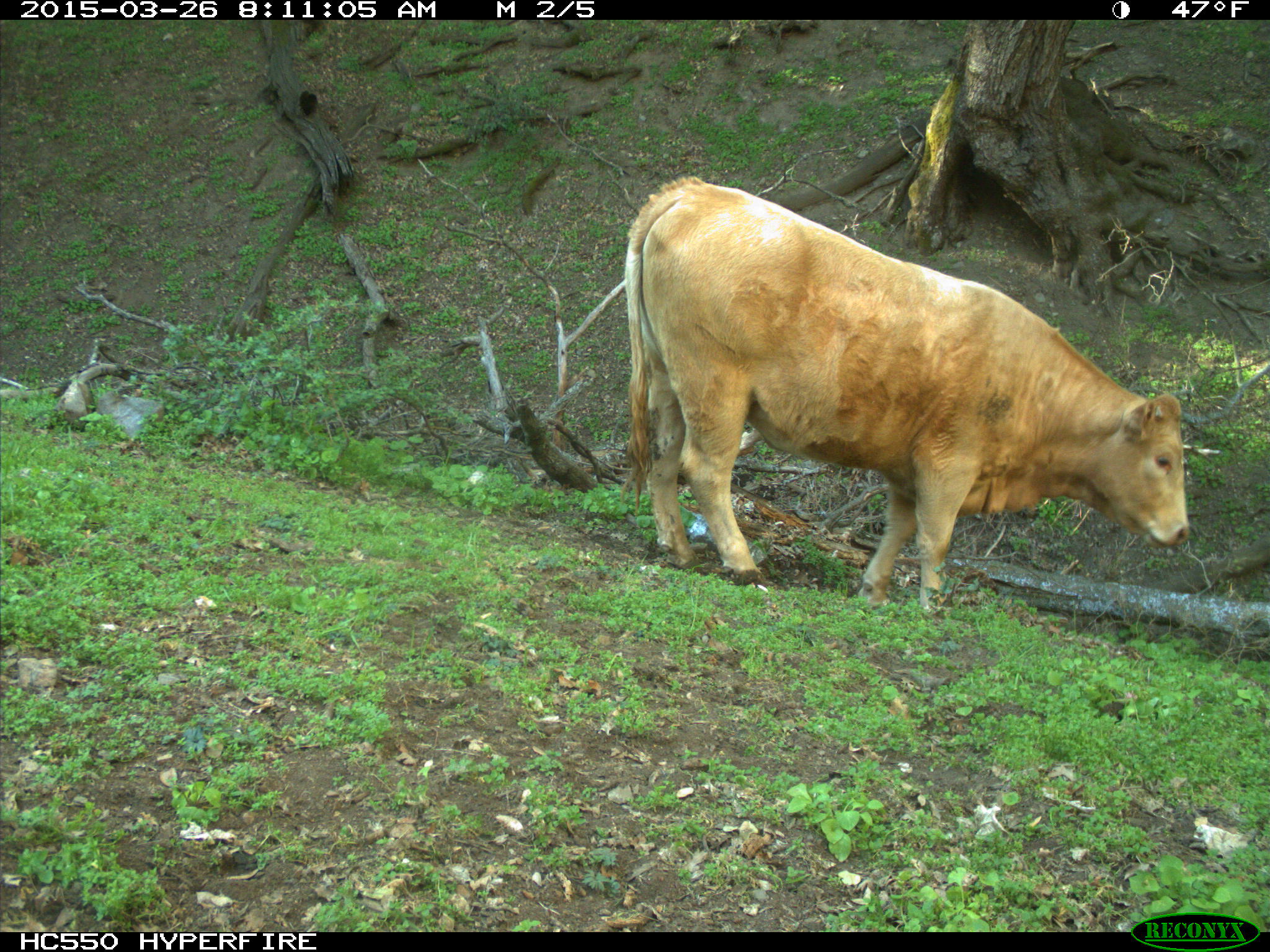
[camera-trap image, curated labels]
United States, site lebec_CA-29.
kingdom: Animalia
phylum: Chordata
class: Mammalia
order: Artiodactyla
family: Bovidae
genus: Bos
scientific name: Bos taurus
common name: domestic cow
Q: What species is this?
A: Bos taurus (domestic cow).